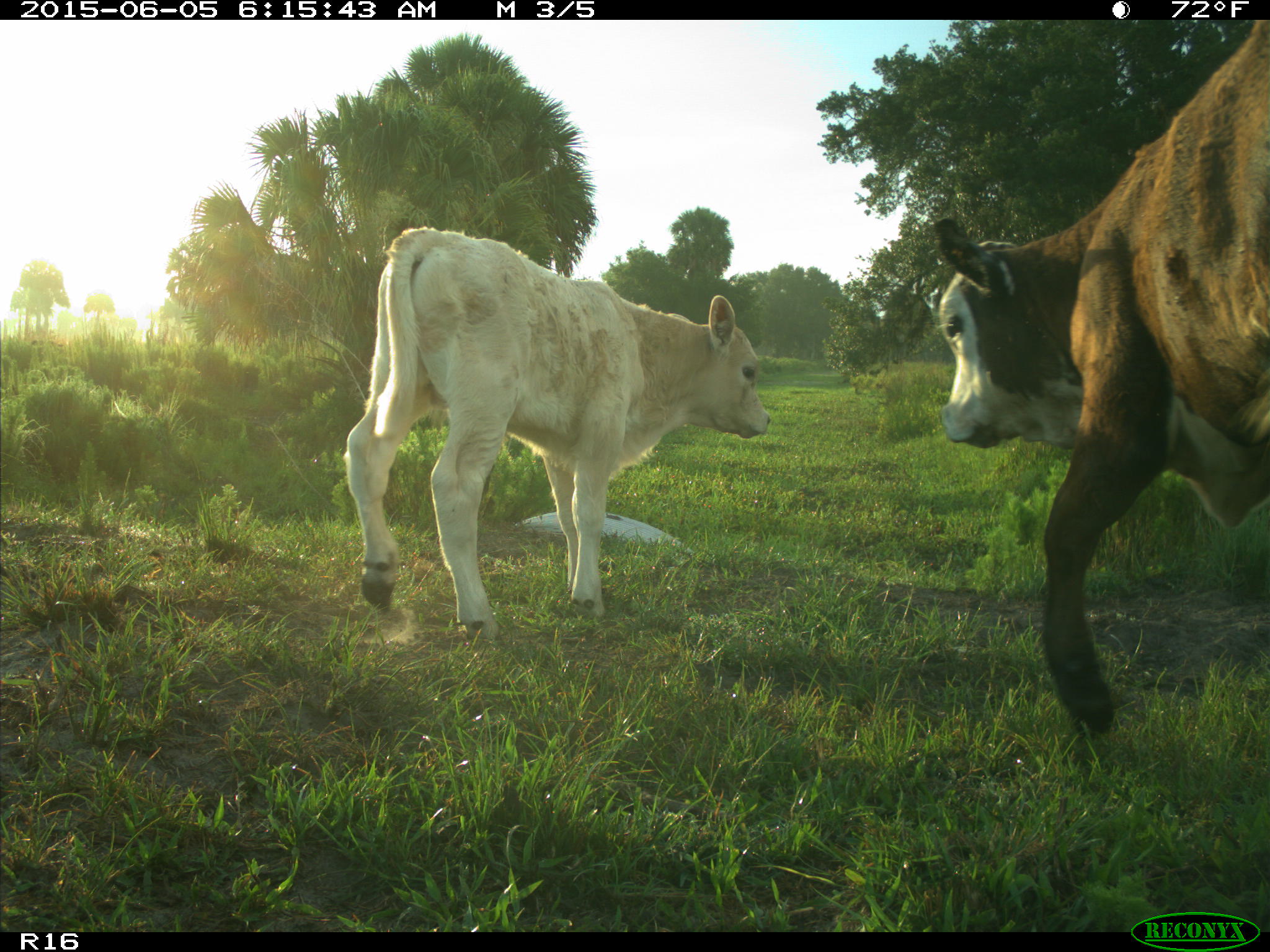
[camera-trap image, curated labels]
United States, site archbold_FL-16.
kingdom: Animalia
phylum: Chordata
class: Mammalia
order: Artiodactyla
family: Bovidae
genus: Bos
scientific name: Bos taurus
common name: domestic cow